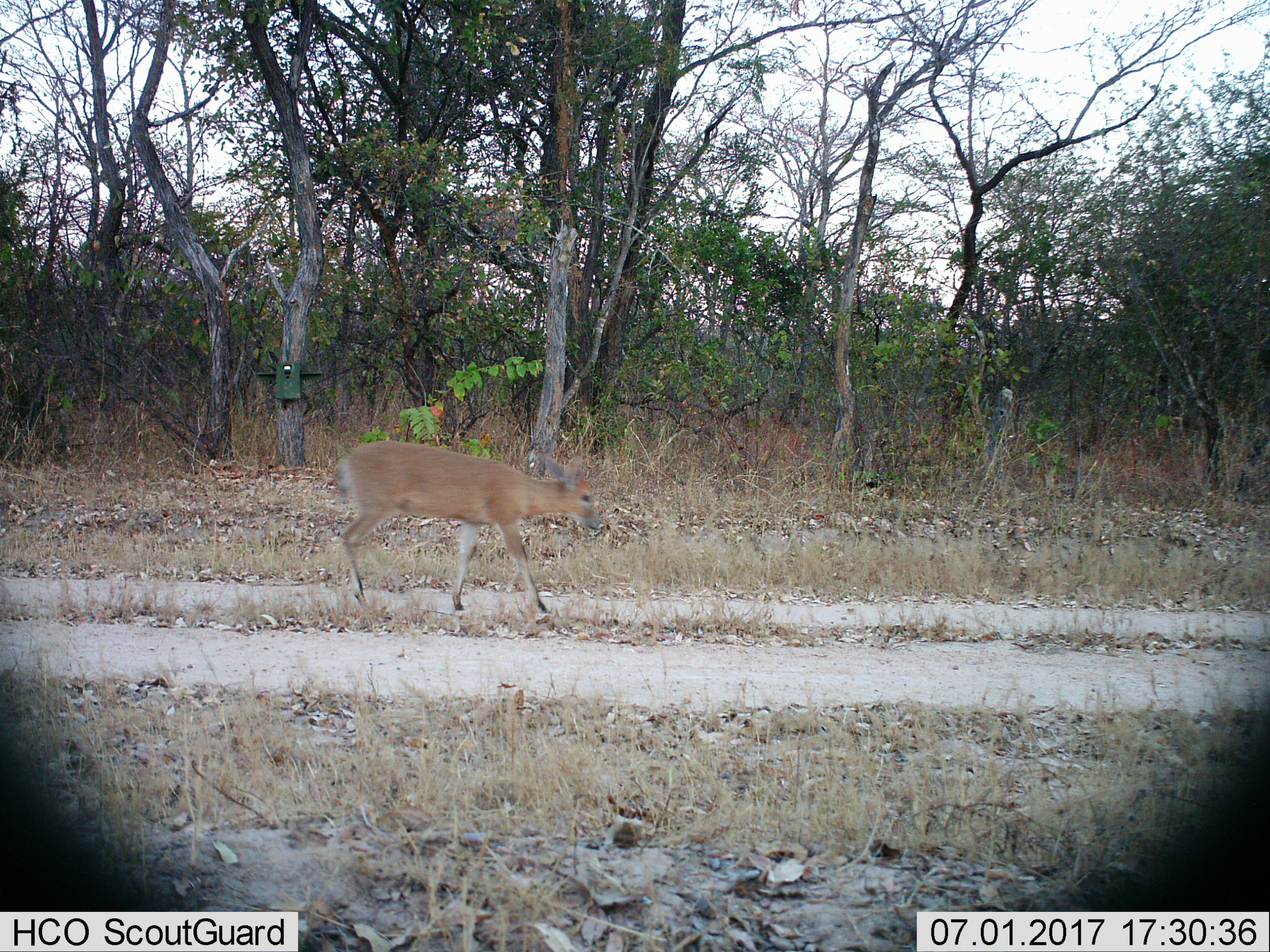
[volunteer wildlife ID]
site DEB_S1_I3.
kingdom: Animalia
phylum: Chordata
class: Mammalia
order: Artiodactyla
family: Bovidae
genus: Sylvicapra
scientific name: Sylvicapra grimmia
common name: common duiker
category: duikercommongrey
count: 1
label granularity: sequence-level